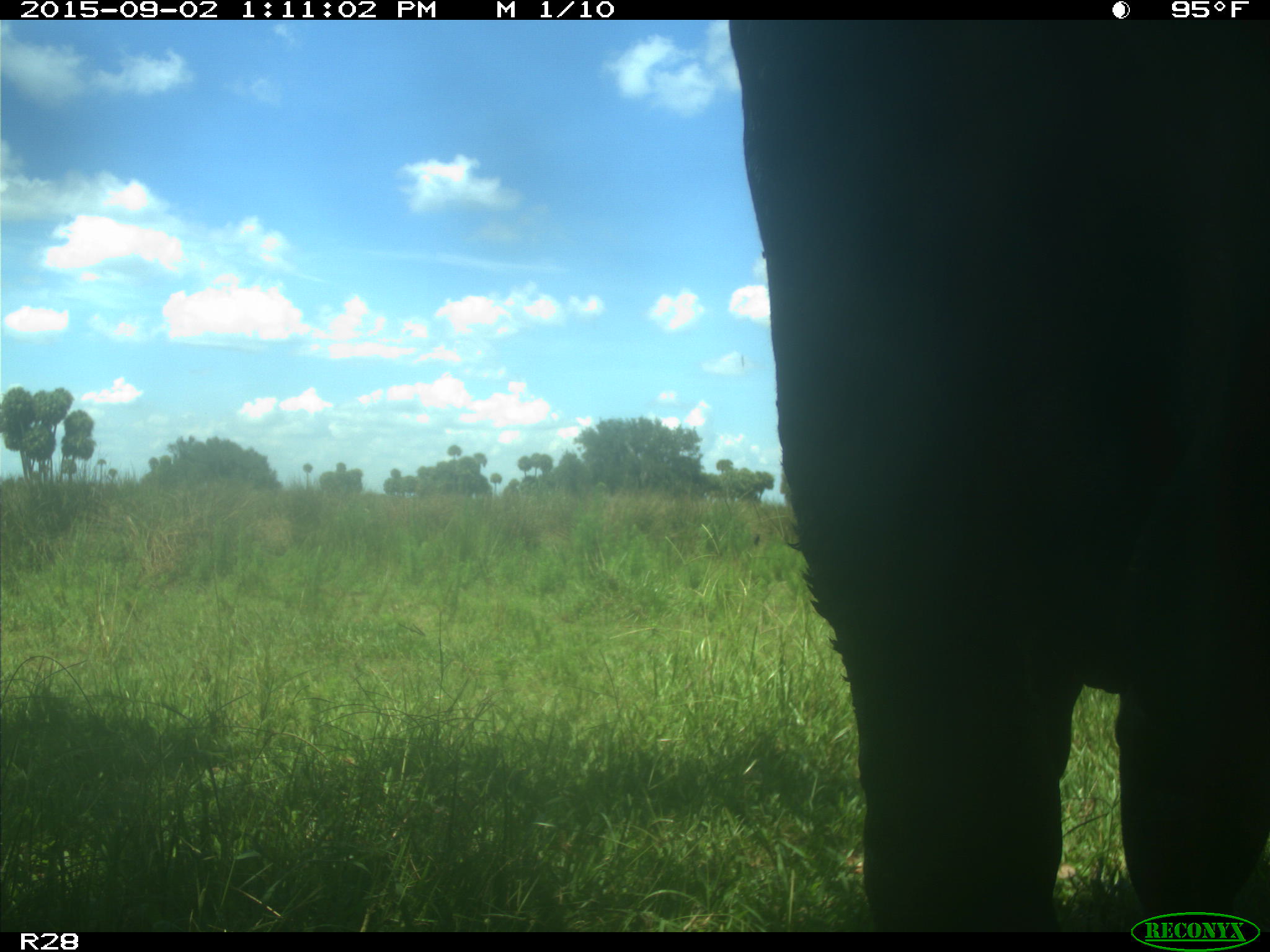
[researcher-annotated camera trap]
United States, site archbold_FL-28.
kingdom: Animalia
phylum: Chordata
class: Mammalia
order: Artiodactyla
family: Bovidae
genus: Bos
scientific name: Bos taurus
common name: domestic cow